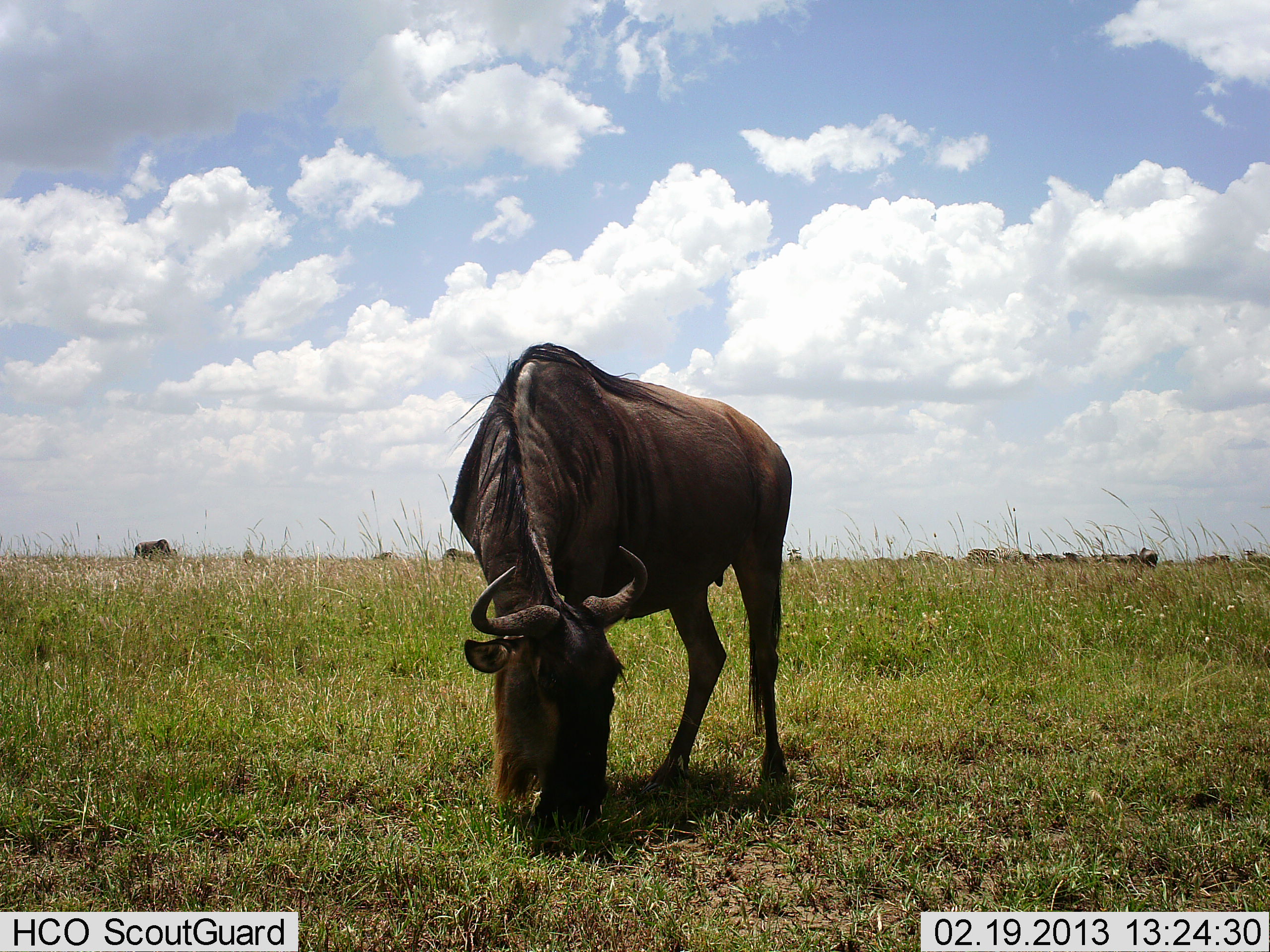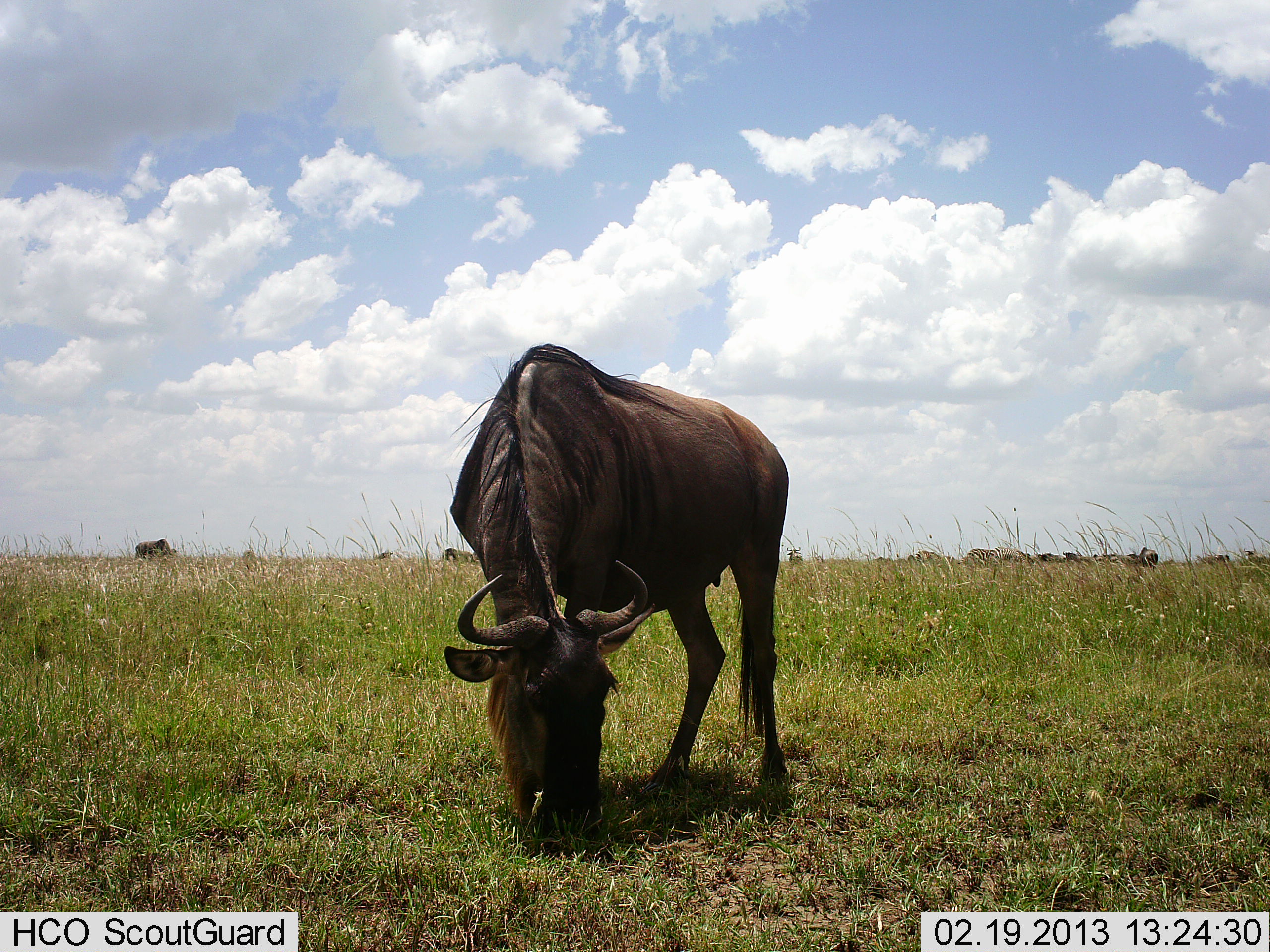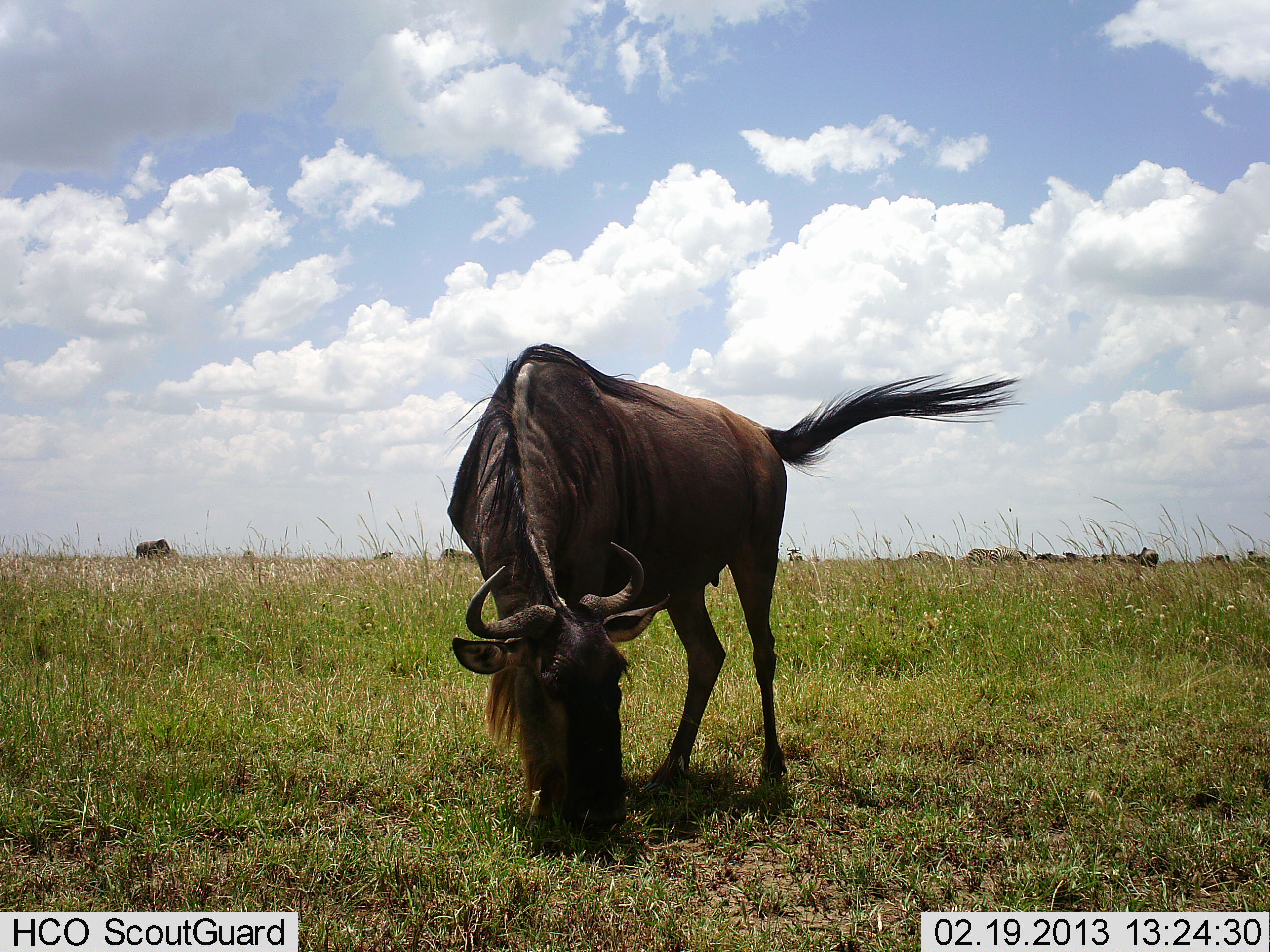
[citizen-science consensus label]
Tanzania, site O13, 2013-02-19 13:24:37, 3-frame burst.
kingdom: Animalia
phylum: Chordata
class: Mammalia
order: Artiodactyla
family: Bovidae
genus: Connochaetes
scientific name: Connochaetes taurinus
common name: blue wildebeest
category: wildebeest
Wildebeest (blue wildebeest) (Connochaetes taurinus), count 2. Behavior (volunteer vote fractions): standing 29%, resting 5%, moving 8%, interacting 3%. Young present (vote fraction): 0%. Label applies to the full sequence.